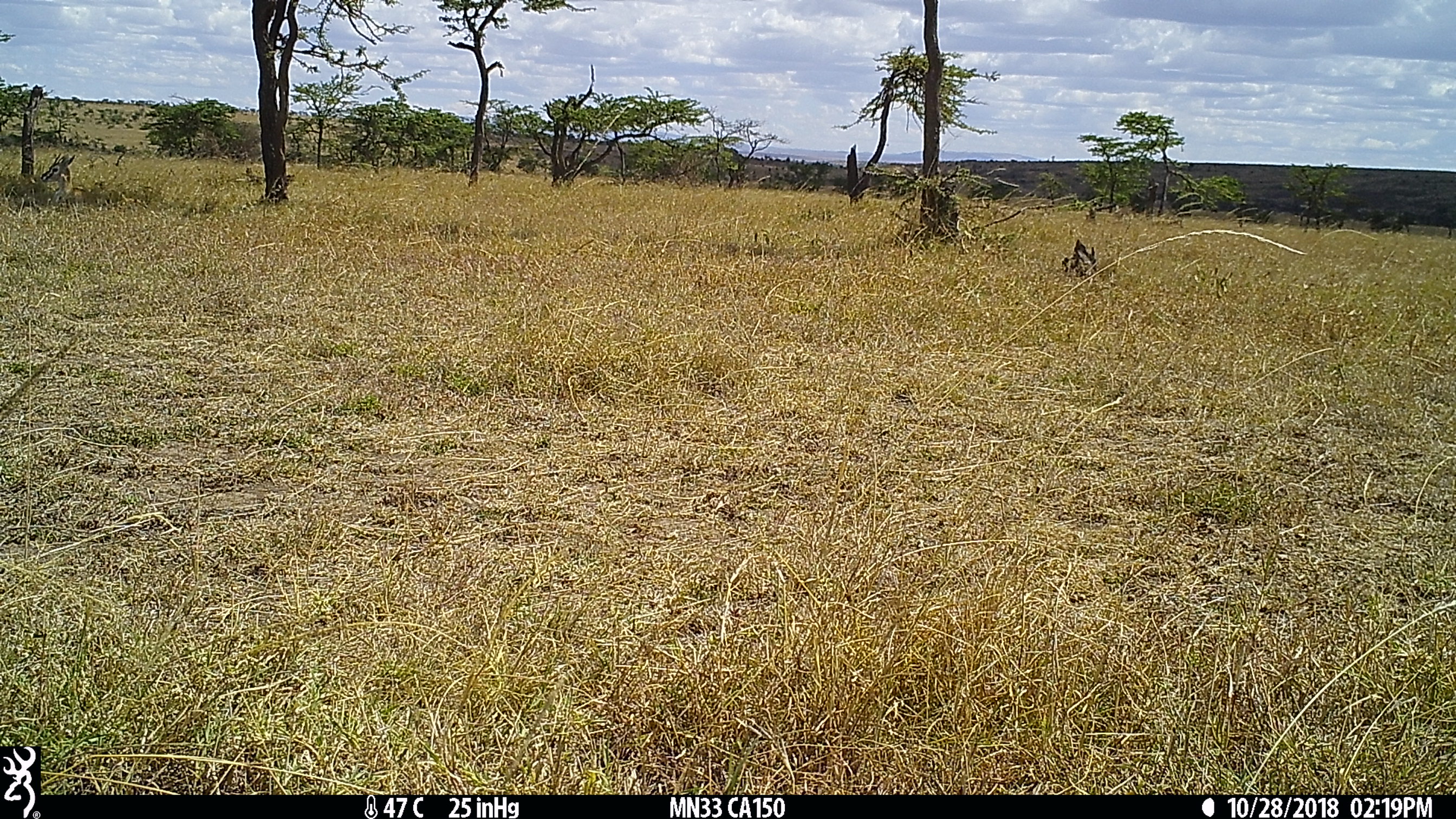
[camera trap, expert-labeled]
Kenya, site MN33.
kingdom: Animalia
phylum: Chordata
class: Mammalia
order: Artiodactyla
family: Bovidae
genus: Eudorcas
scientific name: Eudorcas thomsonii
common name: thomon's gazelle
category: gazelle thomsons